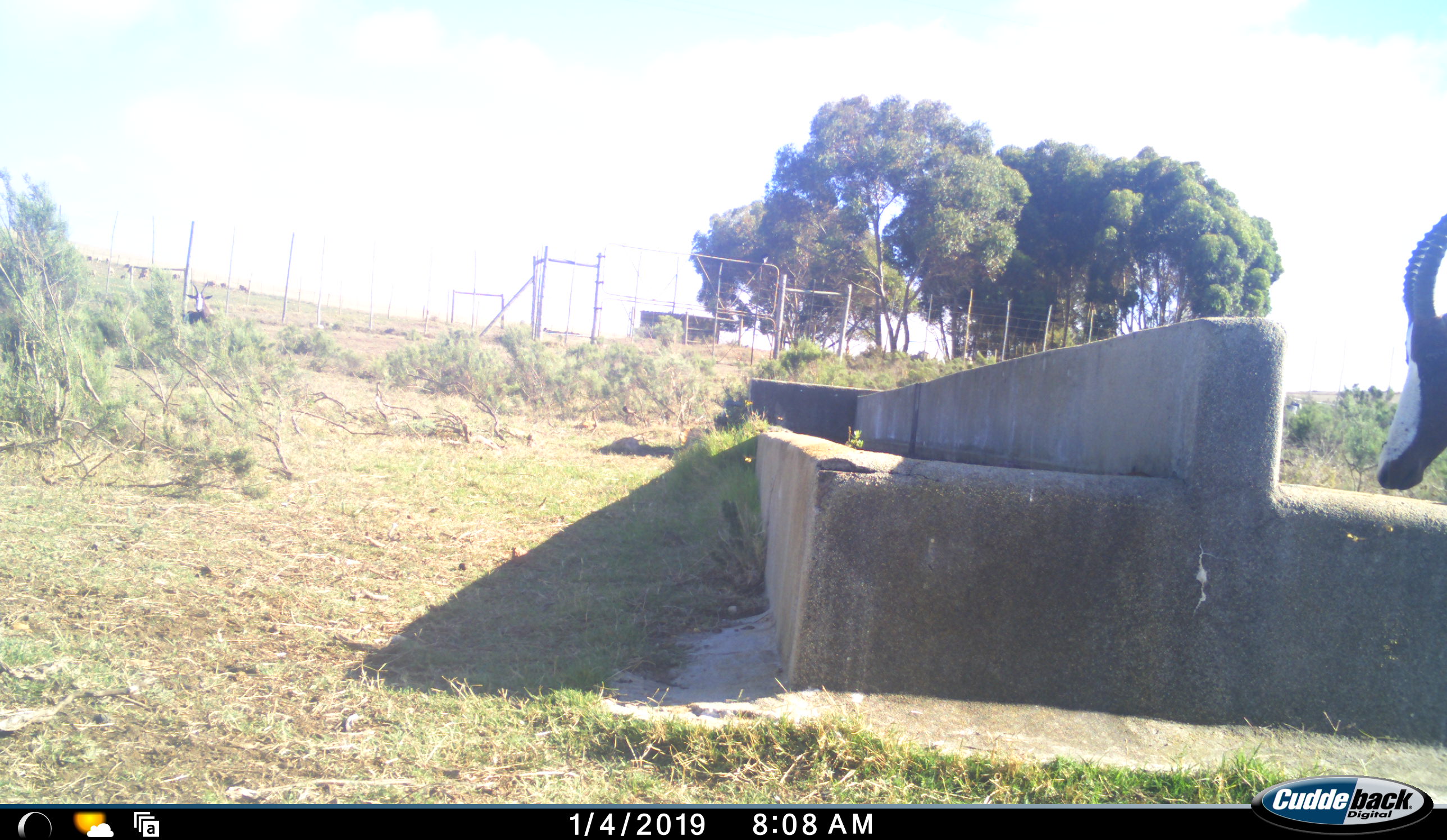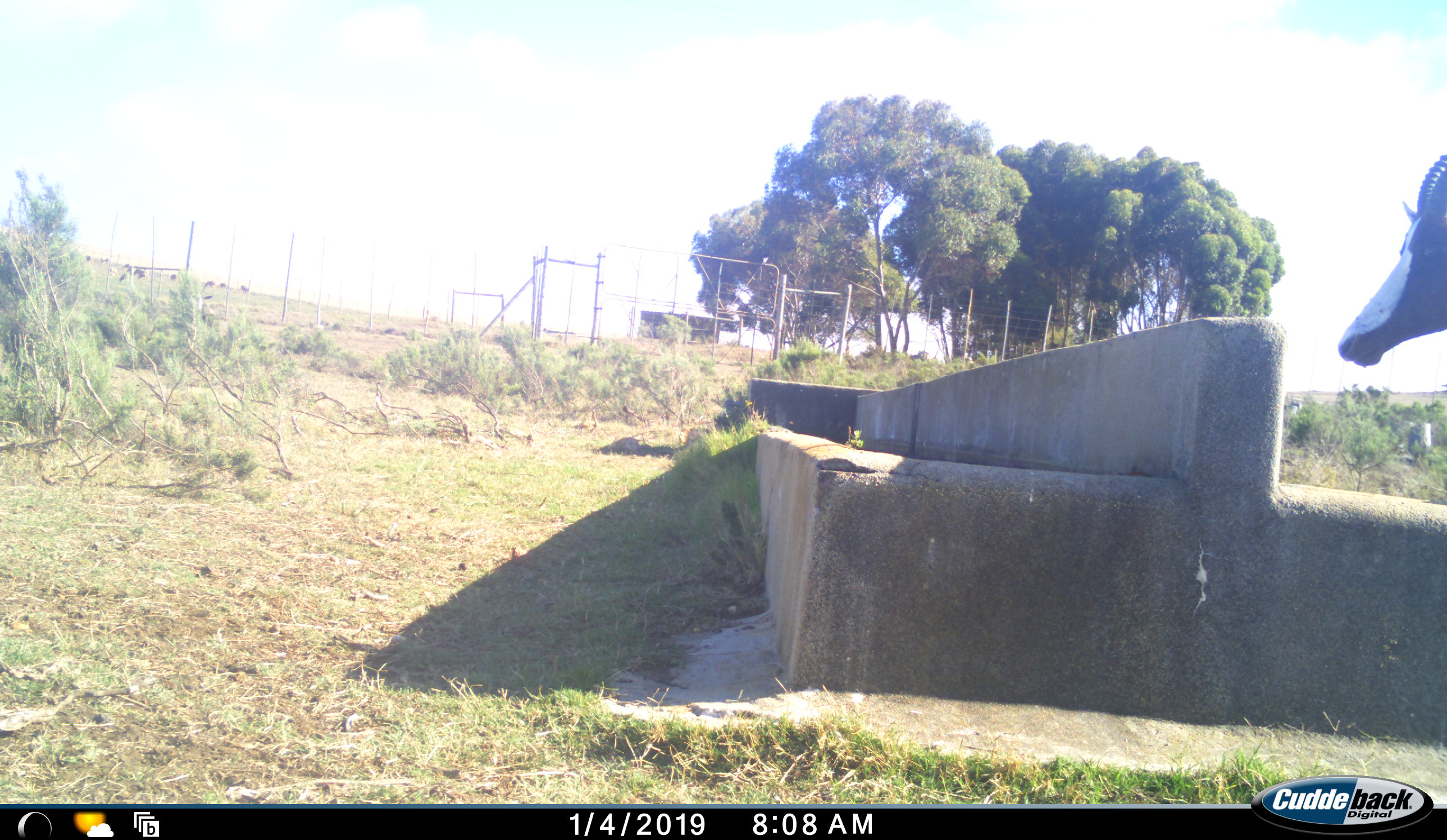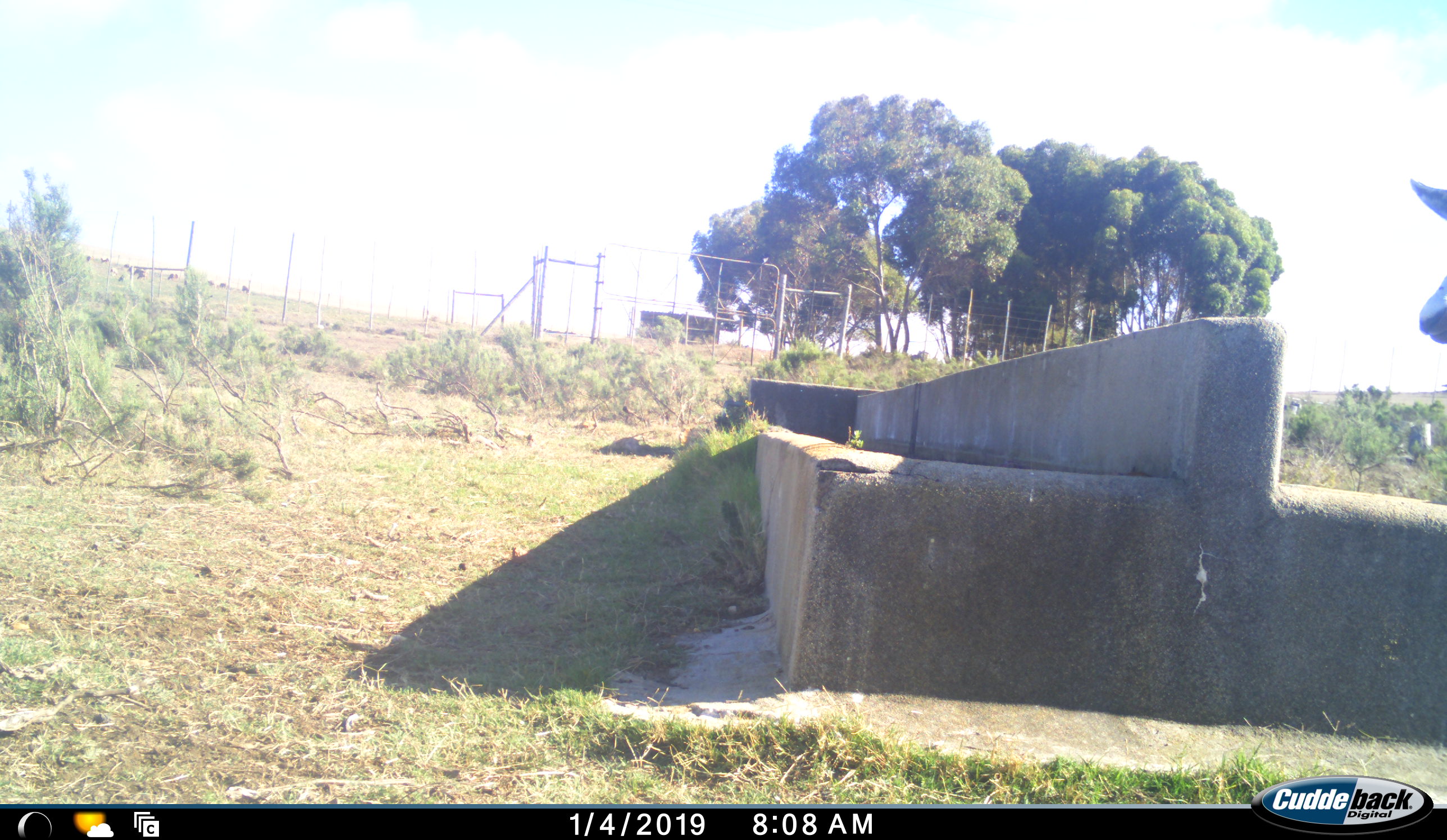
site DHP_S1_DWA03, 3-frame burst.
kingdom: Animalia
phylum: Chordata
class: Mammalia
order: Artiodactyla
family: Bovidae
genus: Damaliscus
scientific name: Damaliscus pygargus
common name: bontebok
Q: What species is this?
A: Bontebok (Damaliscus pygargus).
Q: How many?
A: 1.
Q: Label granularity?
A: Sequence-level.